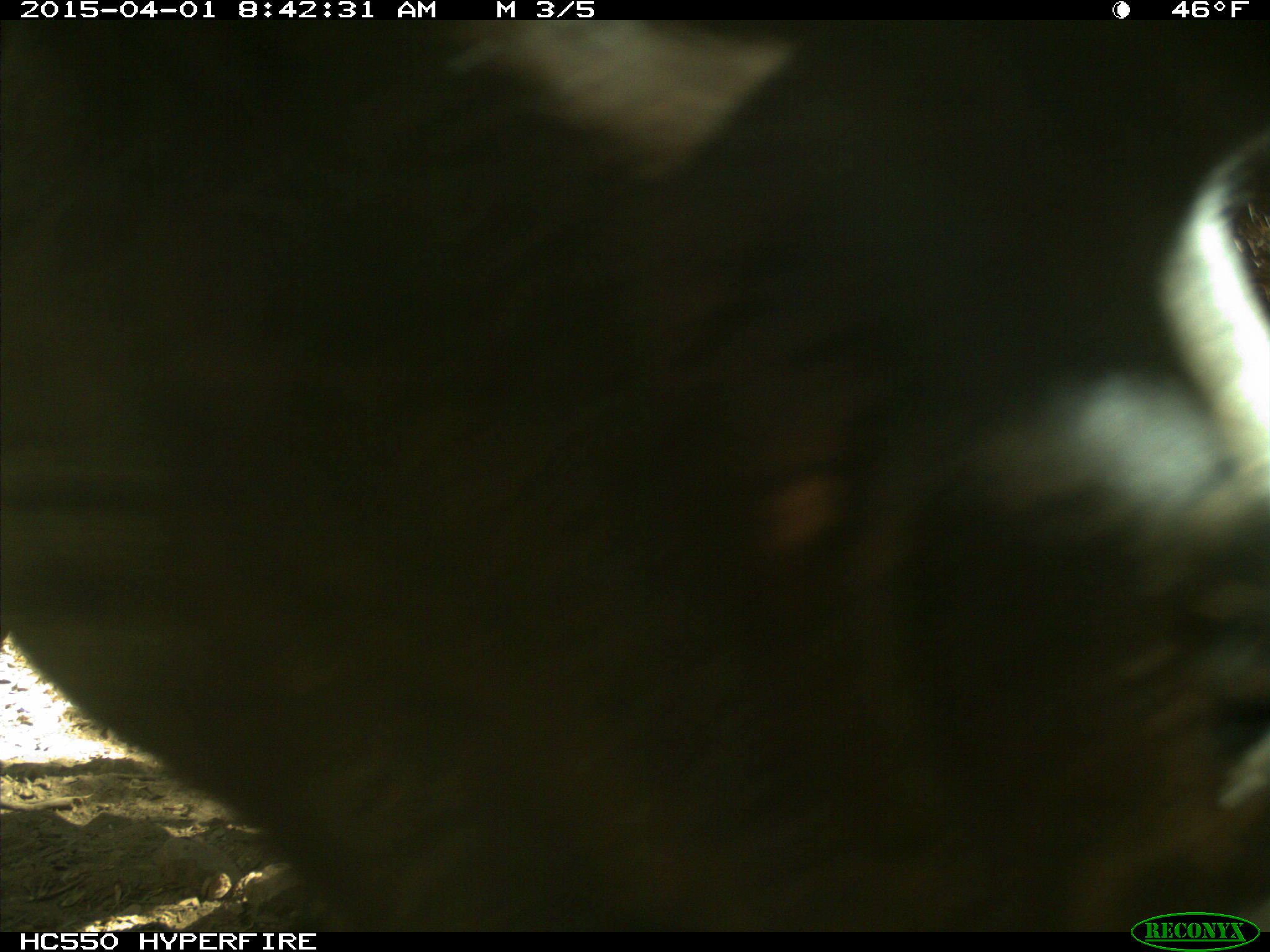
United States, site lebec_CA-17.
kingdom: Animalia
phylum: Chordata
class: Mammalia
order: Artiodactyla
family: Bovidae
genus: Bos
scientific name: Bos taurus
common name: domestic cow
Bos taurus (domestic cow).